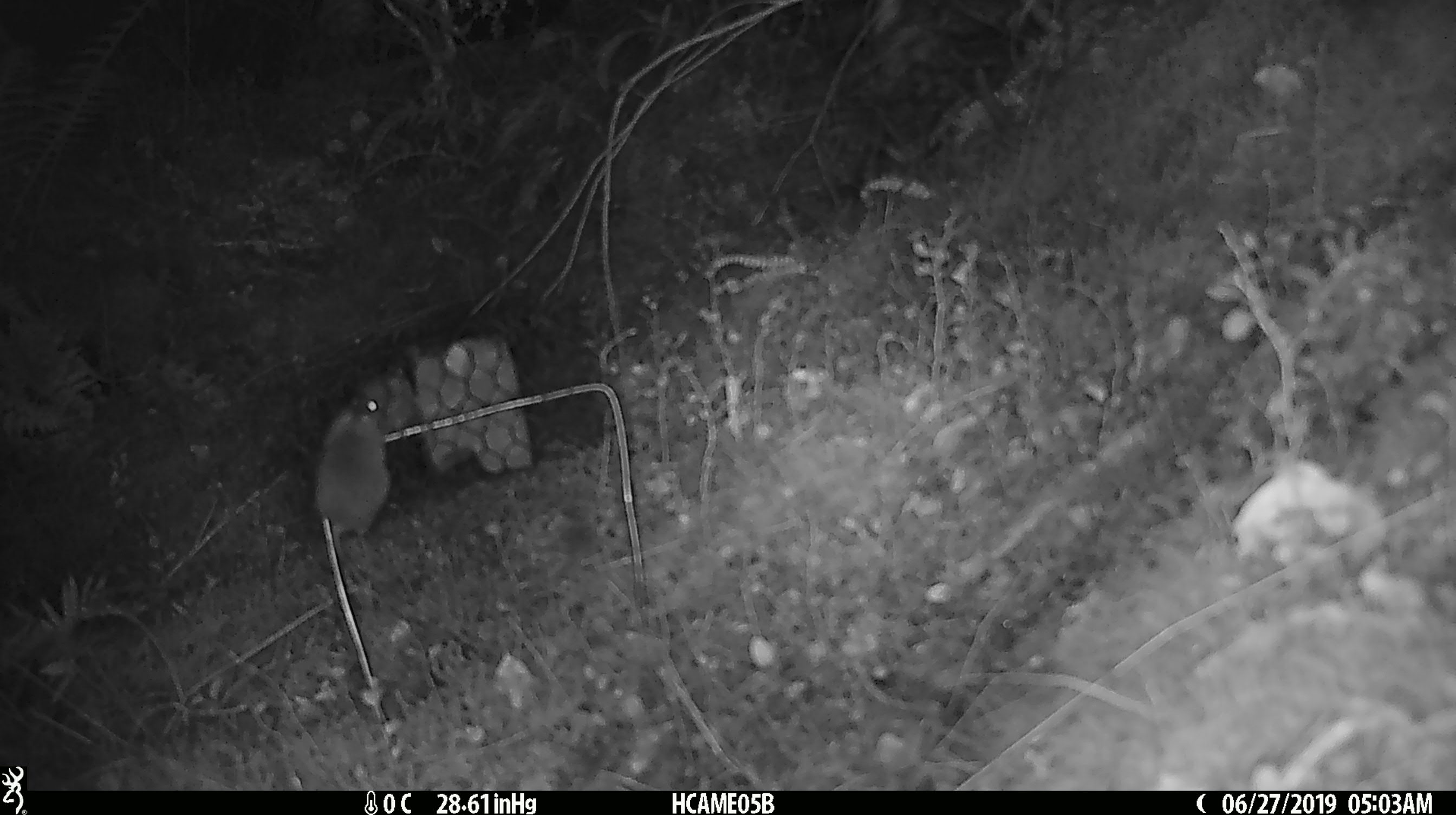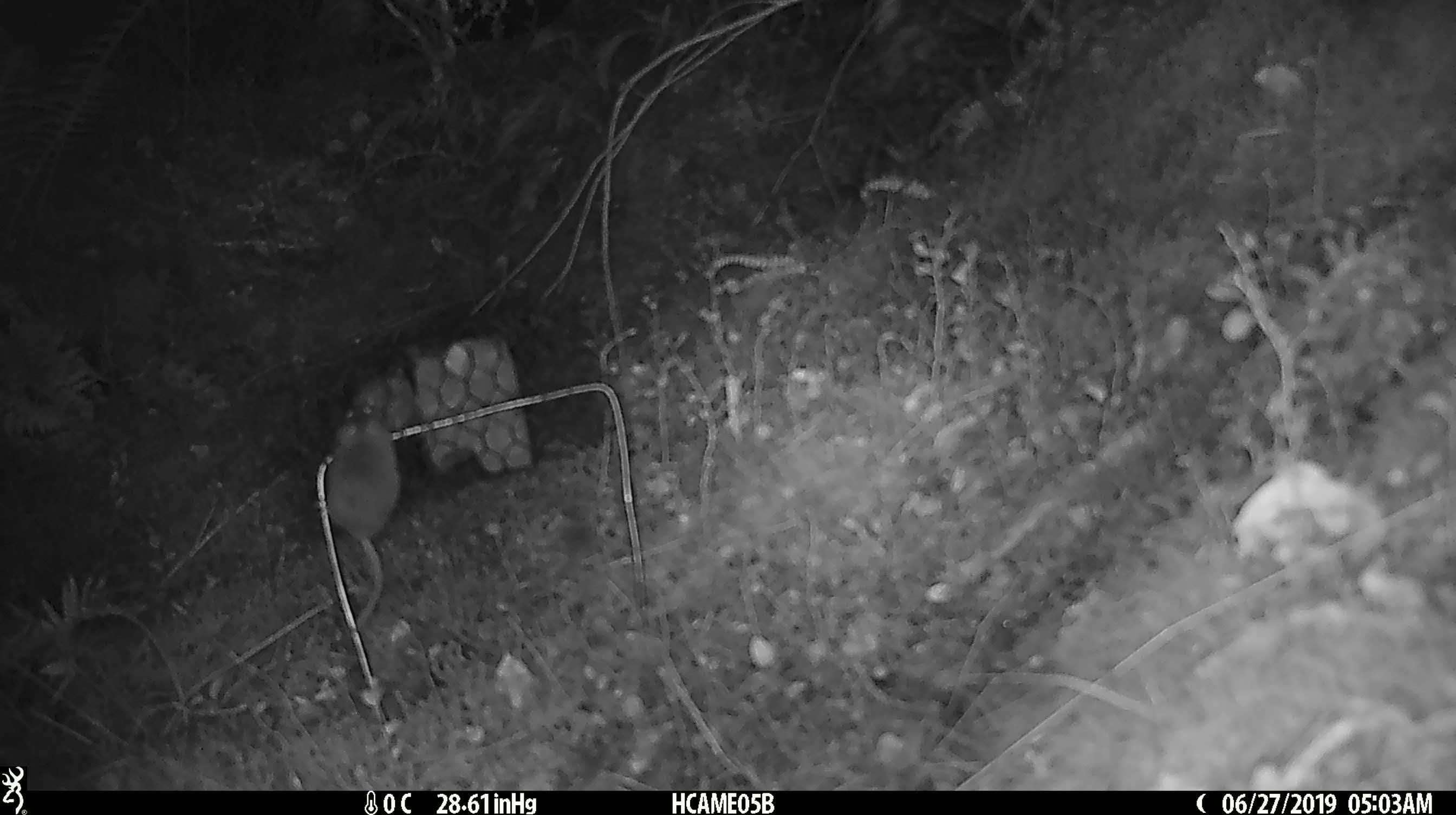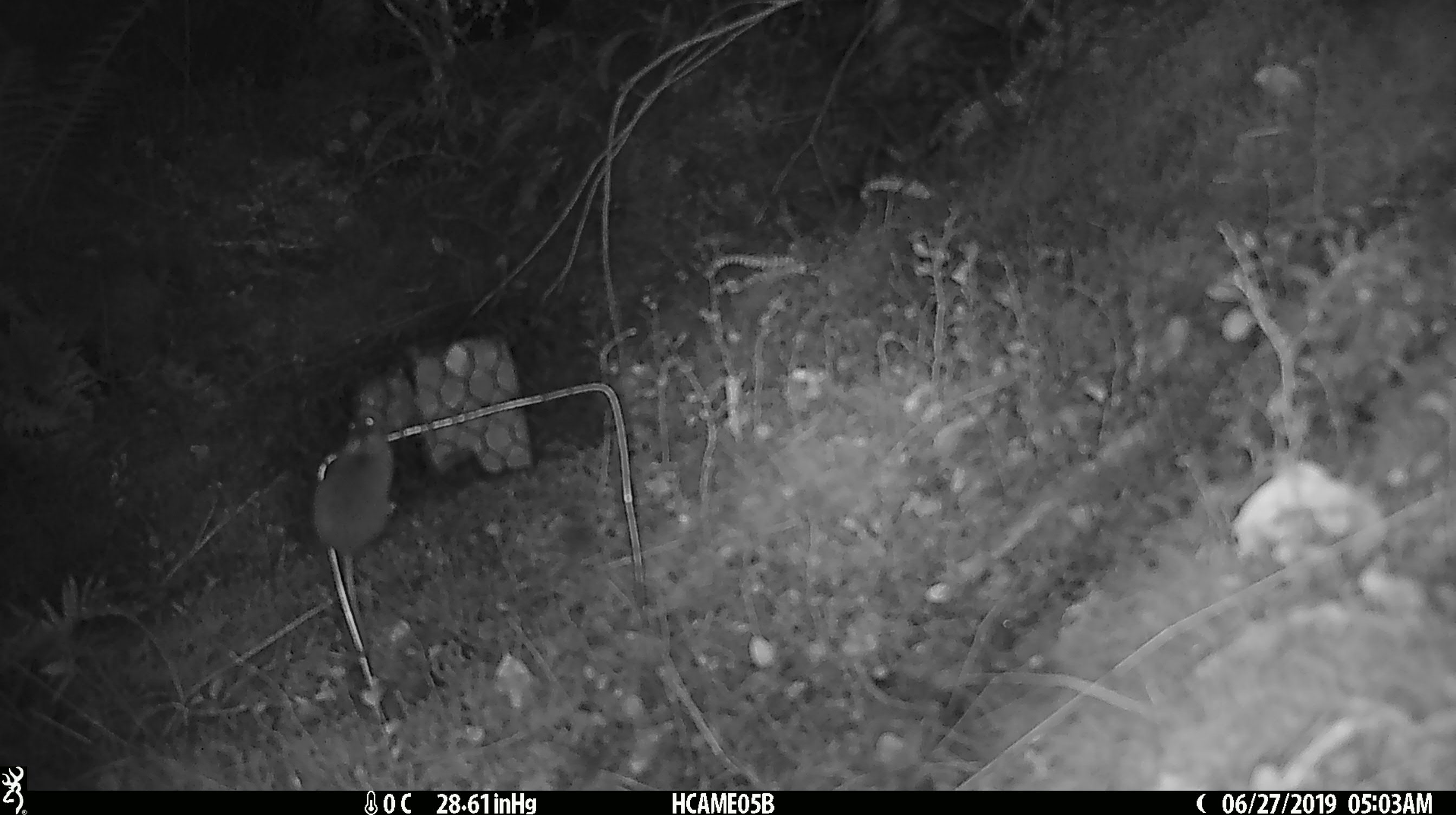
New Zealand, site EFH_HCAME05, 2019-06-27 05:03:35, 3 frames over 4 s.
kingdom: Animalia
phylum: Chordata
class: Mammalia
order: Rodentia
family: Muridae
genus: Mus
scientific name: Mus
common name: mouse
Mouse (Mus).